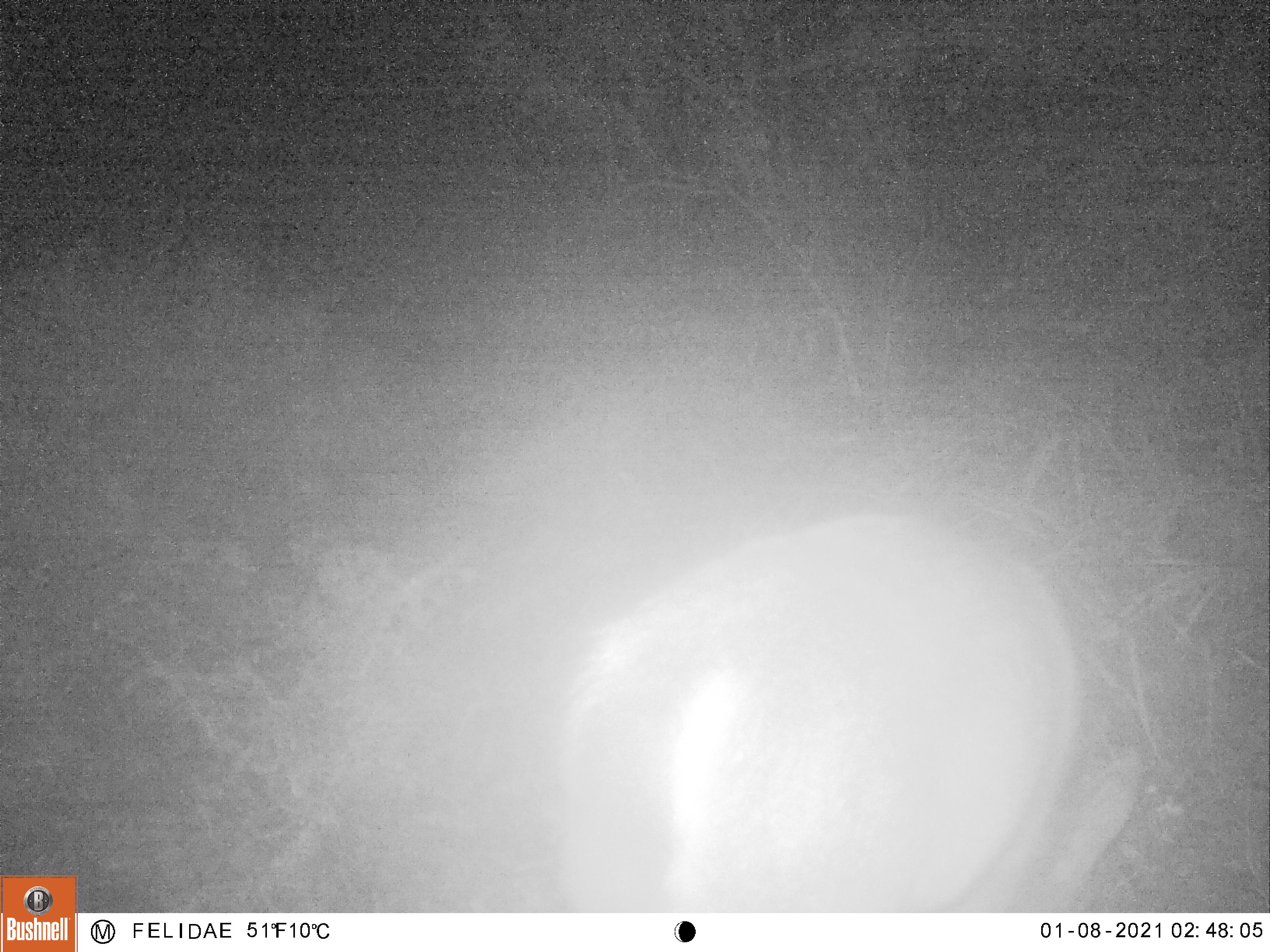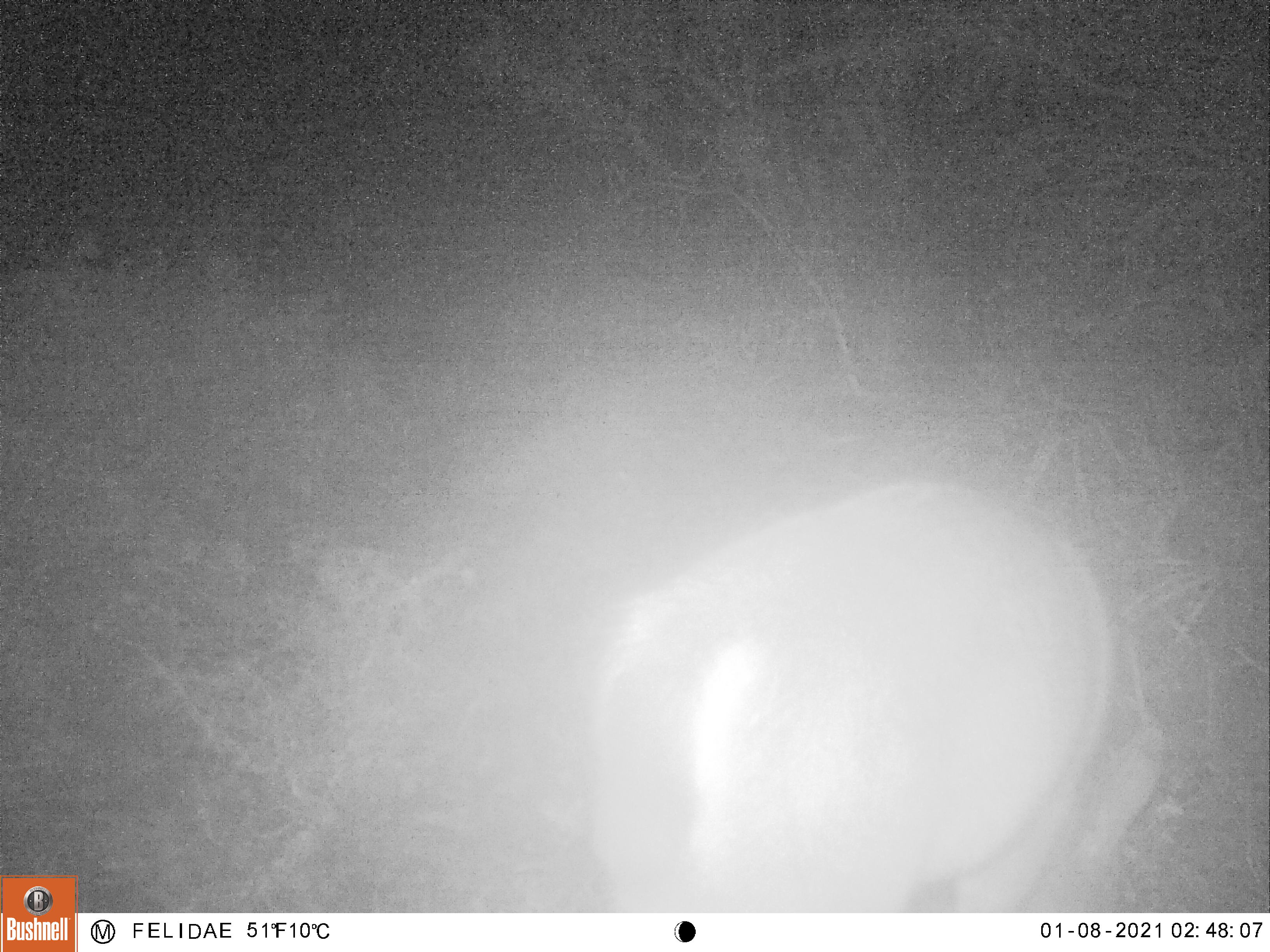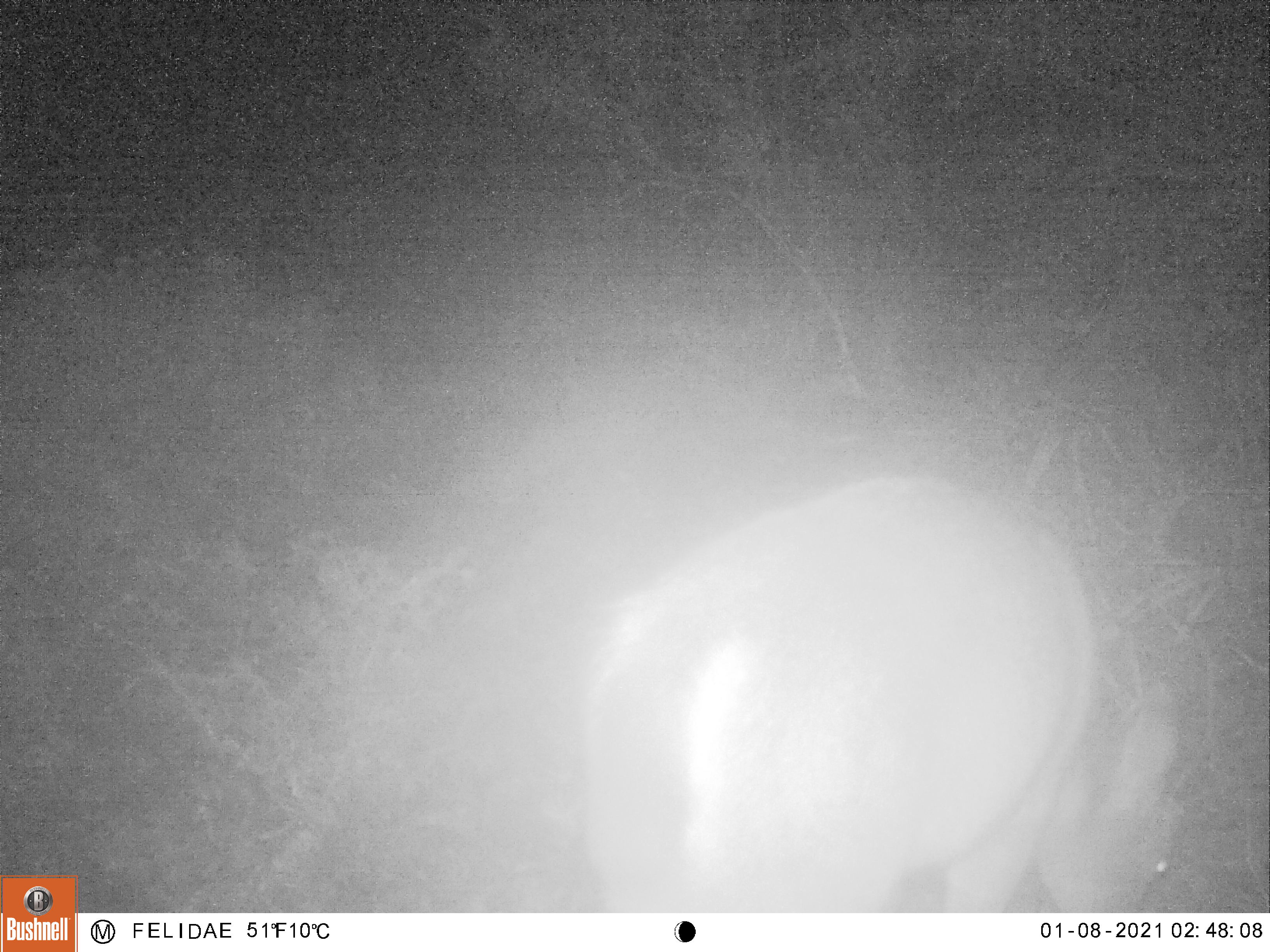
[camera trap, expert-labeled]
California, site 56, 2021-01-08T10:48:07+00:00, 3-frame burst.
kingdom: Animalia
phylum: Chordata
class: Mammalia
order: Artiodactyla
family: Cervidae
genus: Odocoileus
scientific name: Odocoileus hemionus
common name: mule deer